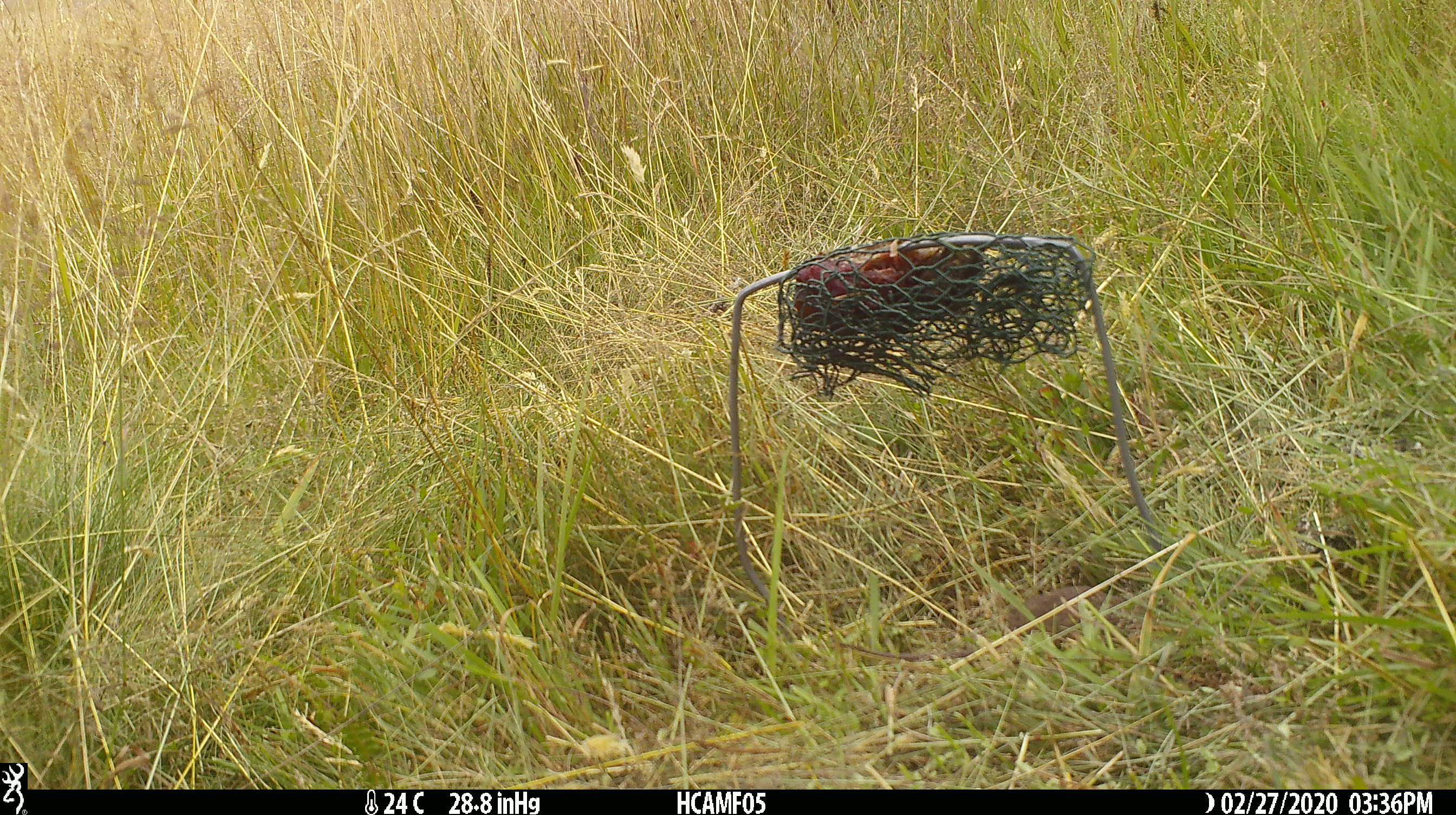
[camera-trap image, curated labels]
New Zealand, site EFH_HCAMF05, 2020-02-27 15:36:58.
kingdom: Animalia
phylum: Chordata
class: Mammalia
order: Rodentia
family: Muridae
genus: Mus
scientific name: Mus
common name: mouse